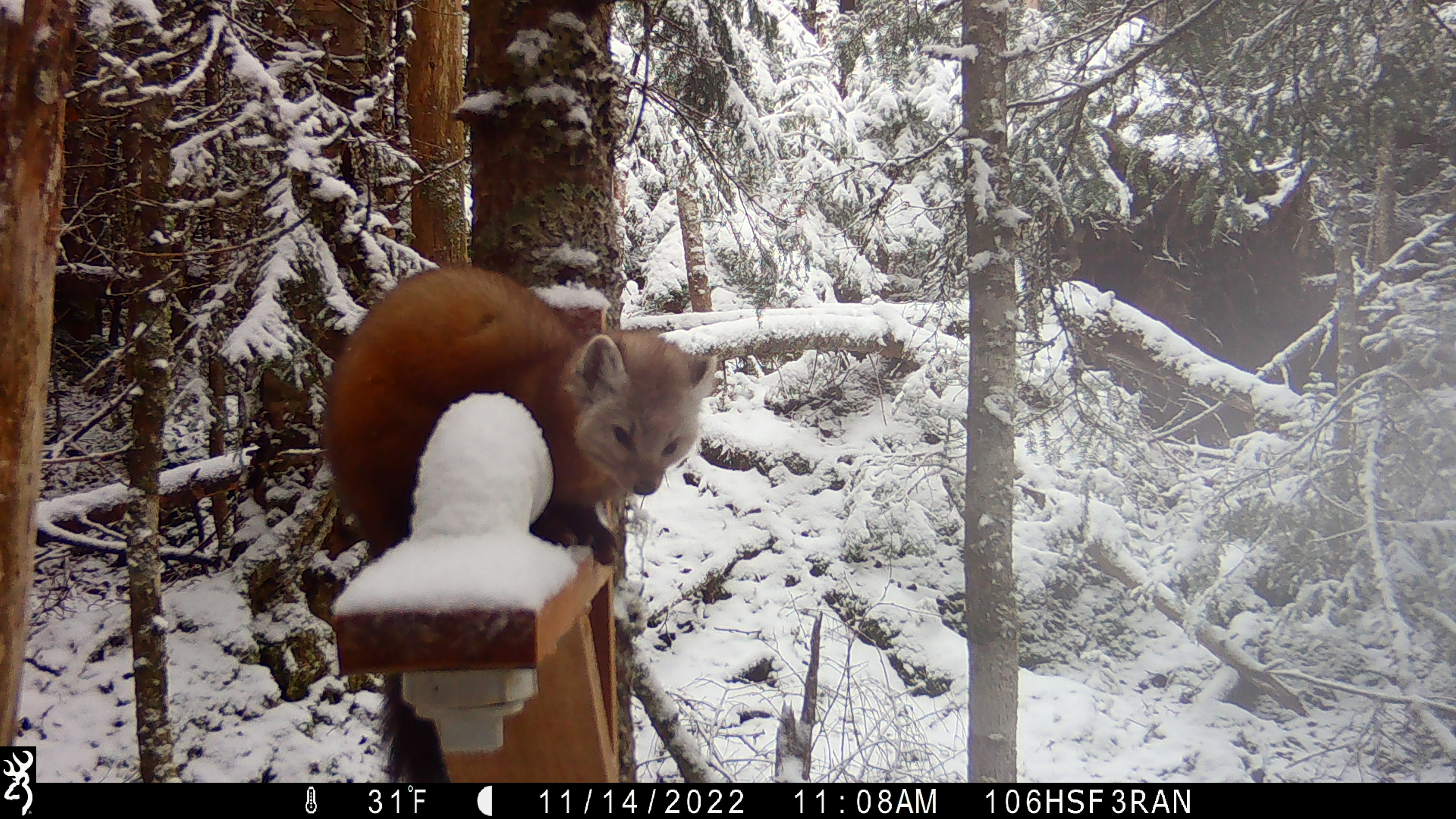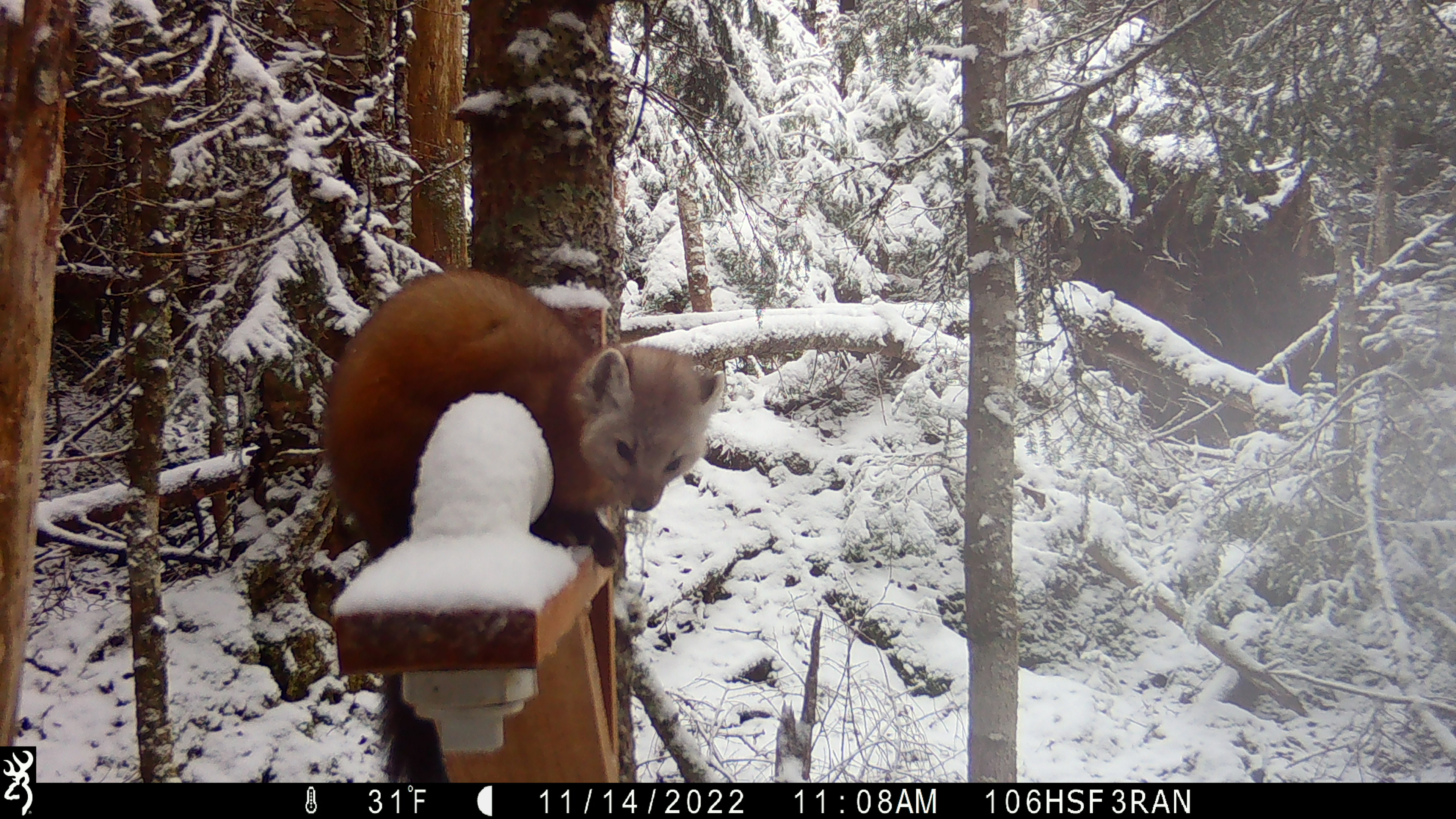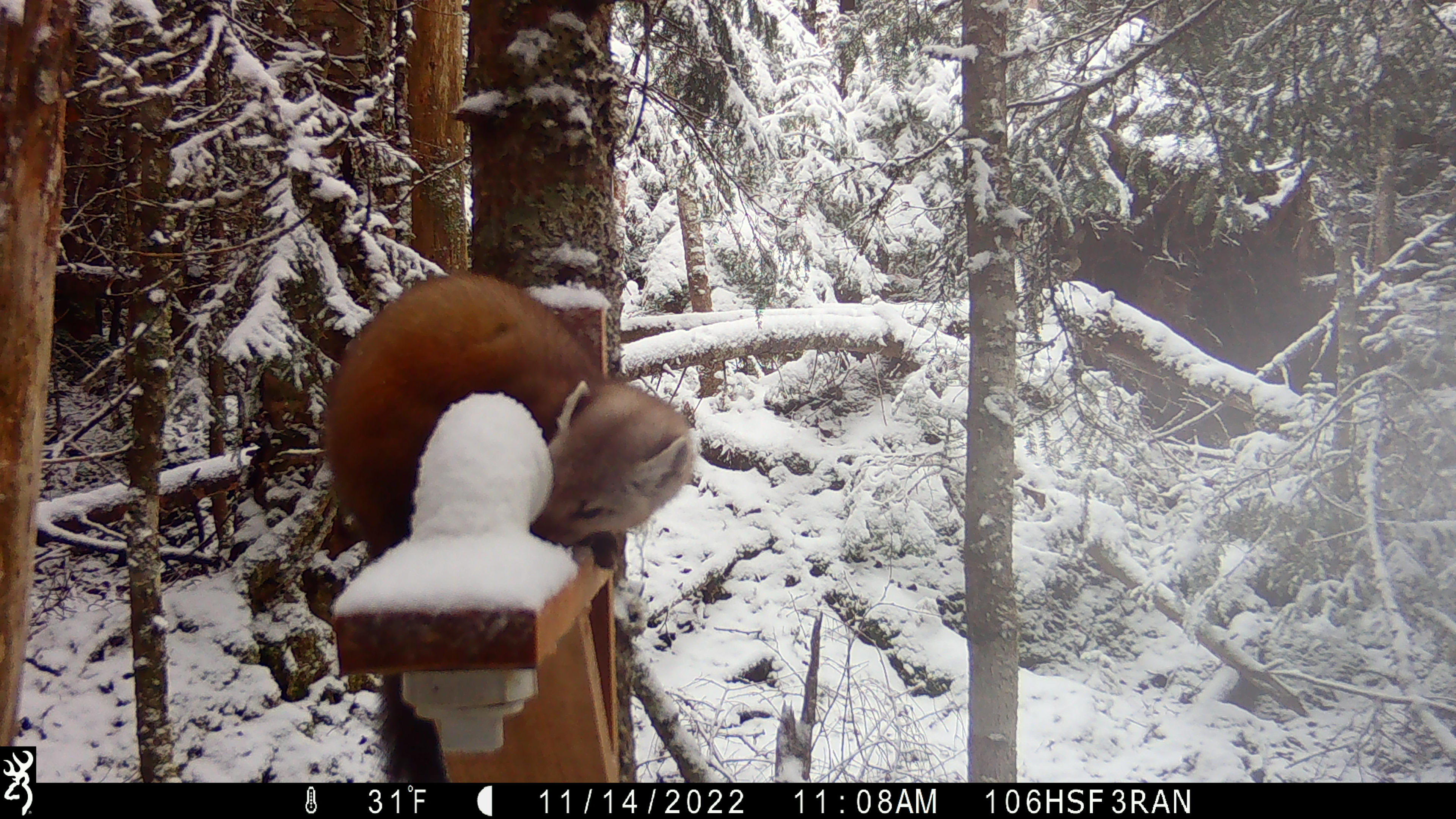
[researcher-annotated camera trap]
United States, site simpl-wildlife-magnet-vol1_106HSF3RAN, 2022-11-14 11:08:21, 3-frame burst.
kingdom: Animalia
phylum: Chordata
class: Mammalia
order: Carnivora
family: Mustelidae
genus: Martes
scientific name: Martes americana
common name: american marten